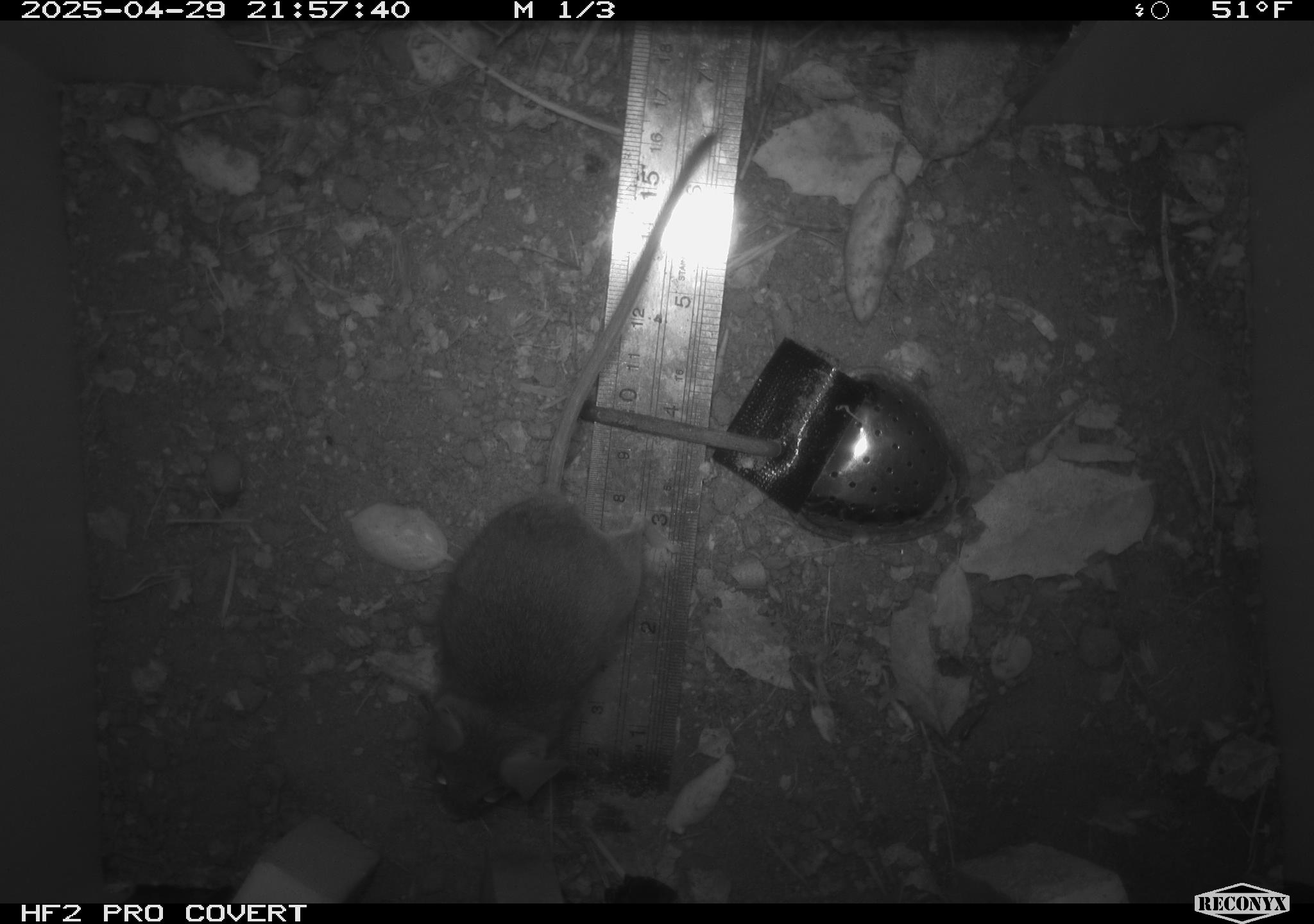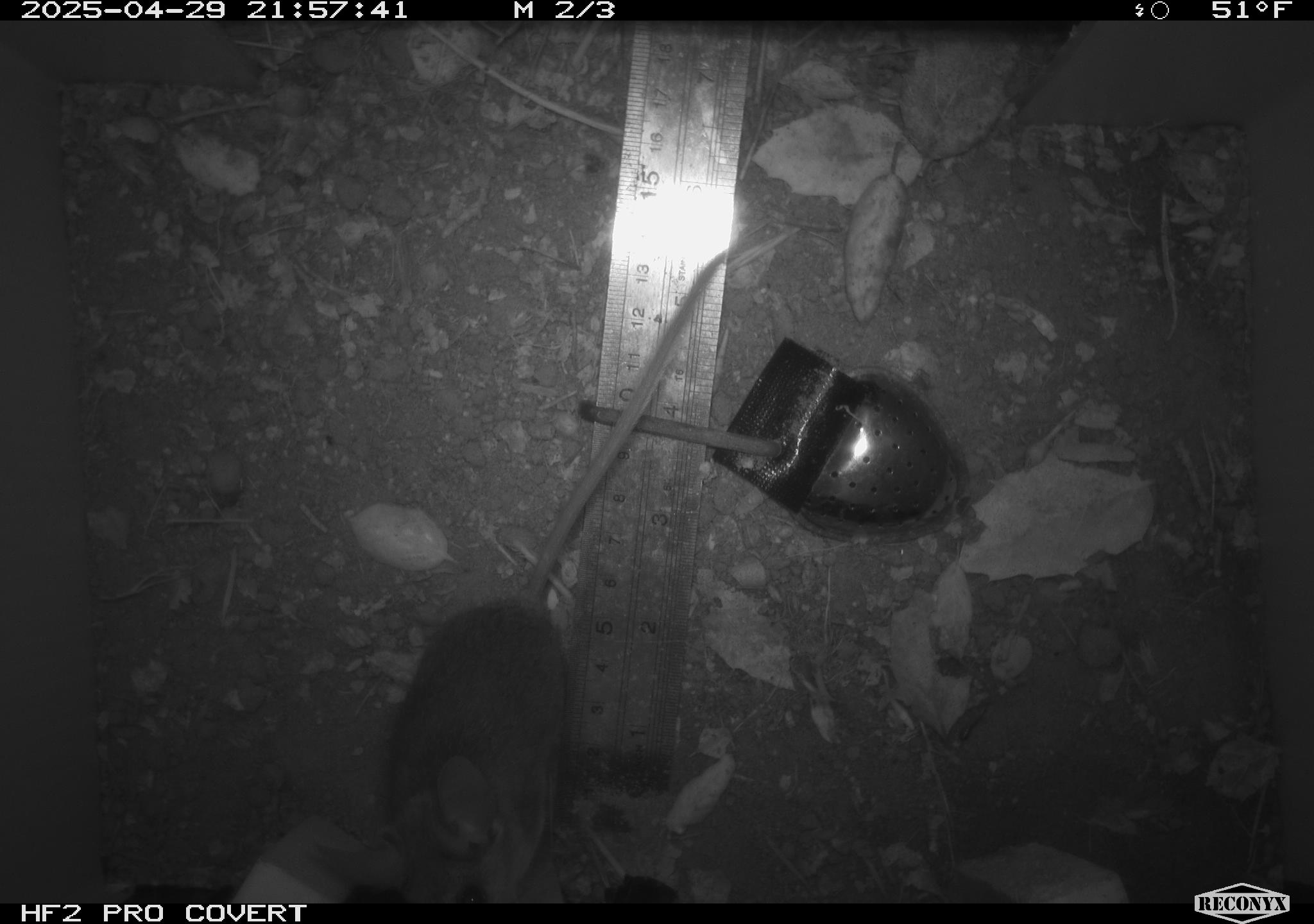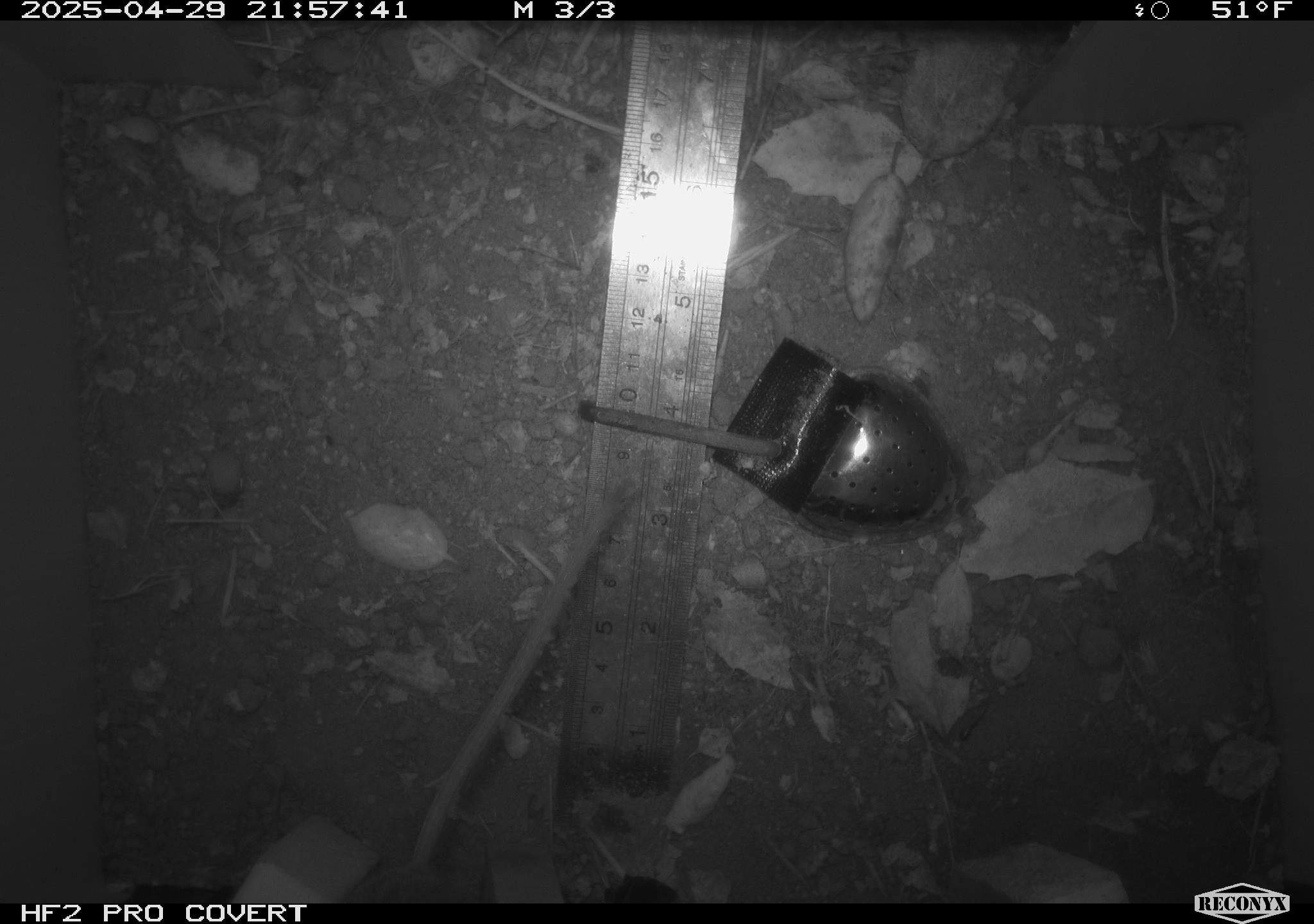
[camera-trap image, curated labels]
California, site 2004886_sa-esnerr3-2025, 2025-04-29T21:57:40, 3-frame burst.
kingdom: Animalia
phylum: Chordata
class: Mammalia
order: Rodentia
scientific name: Rodentia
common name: rodent